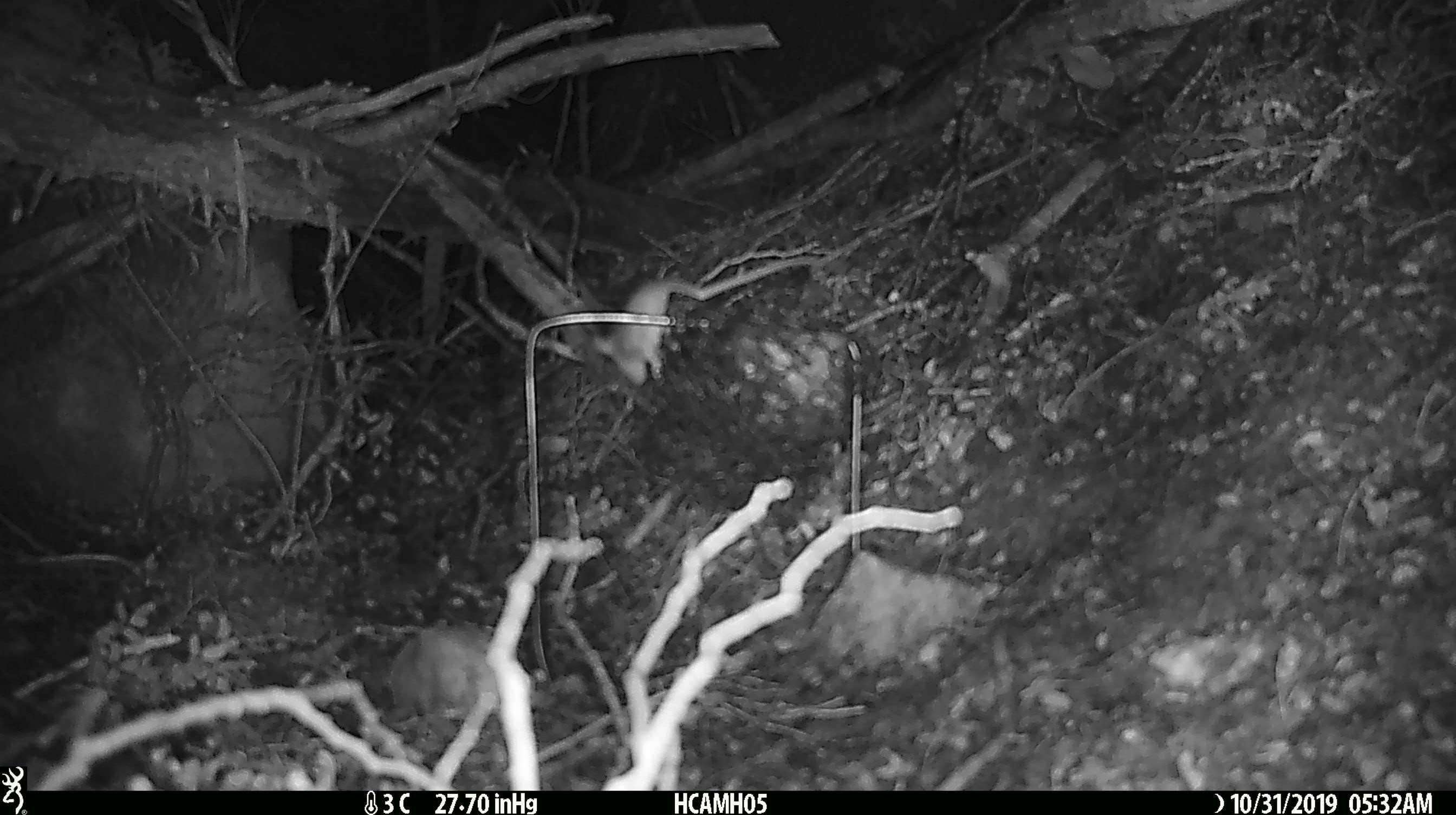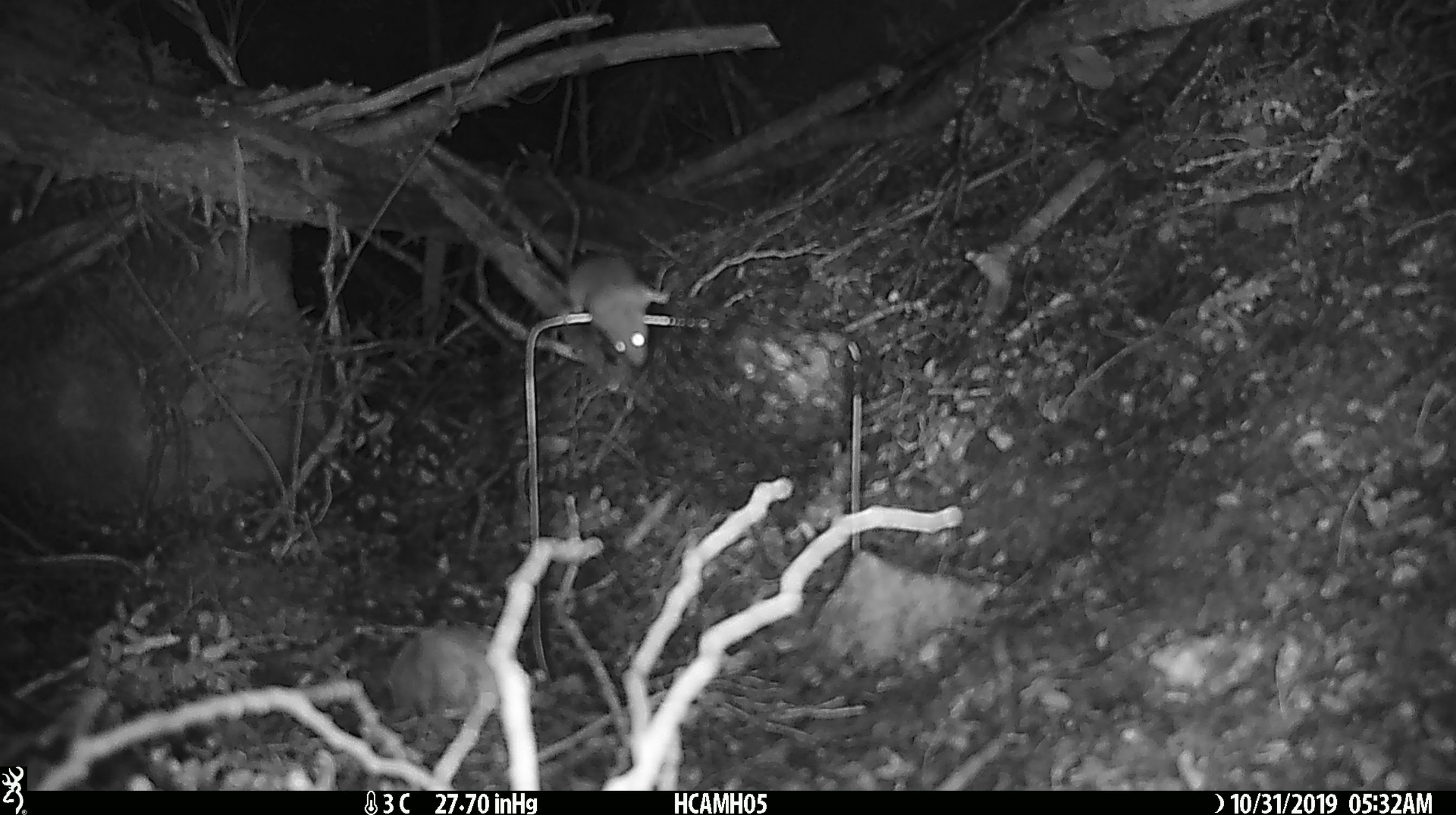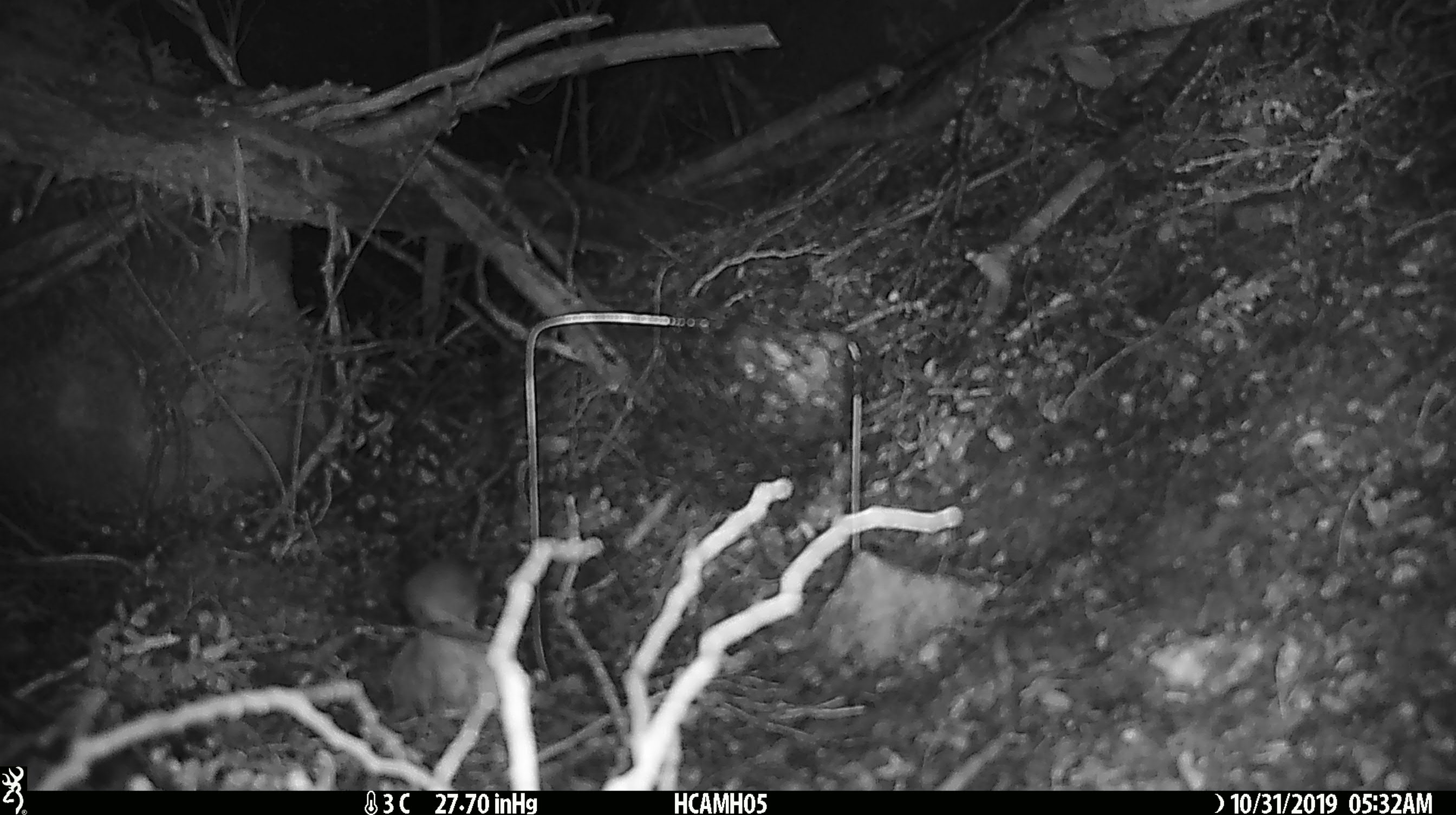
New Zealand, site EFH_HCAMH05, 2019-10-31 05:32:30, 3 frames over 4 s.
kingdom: Animalia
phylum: Chordata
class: Mammalia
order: Rodentia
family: Muridae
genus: Mus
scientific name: Mus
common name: mouse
Mouse (Mus).